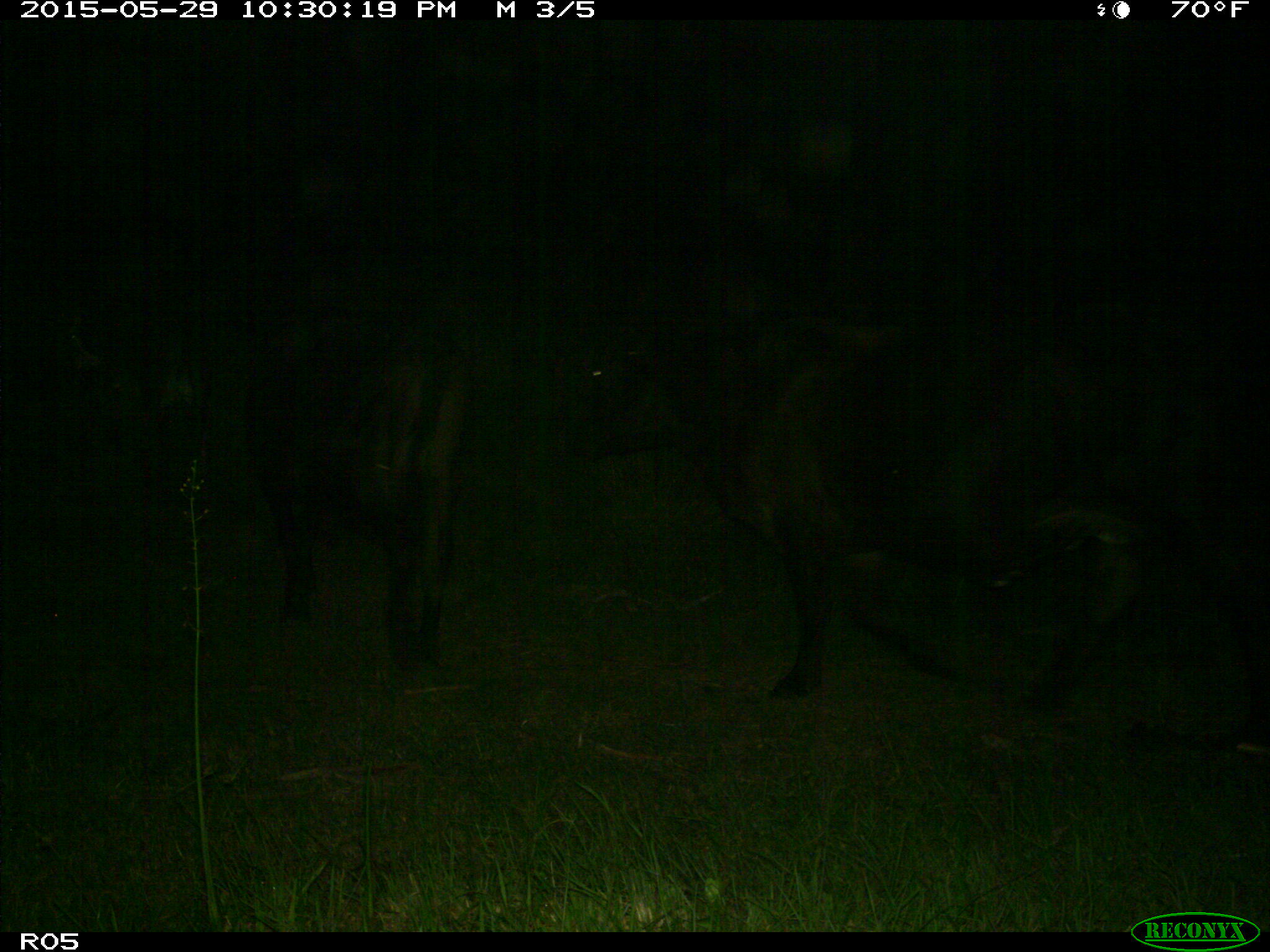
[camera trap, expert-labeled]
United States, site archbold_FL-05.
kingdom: Animalia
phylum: Chordata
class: Mammalia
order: Artiodactyla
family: Bovidae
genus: Bos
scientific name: Bos taurus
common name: domestic cow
Bos taurus (domestic cow).